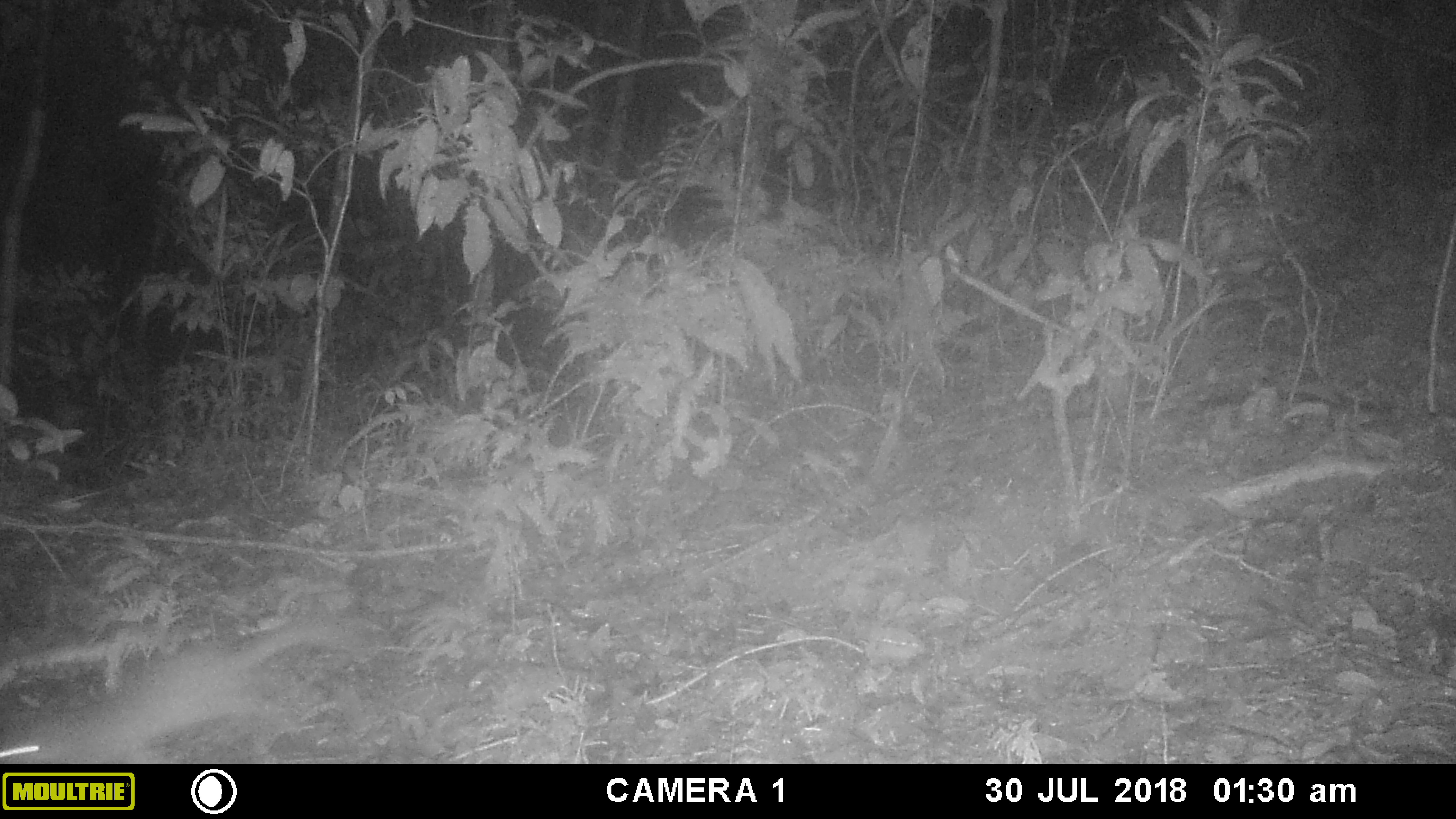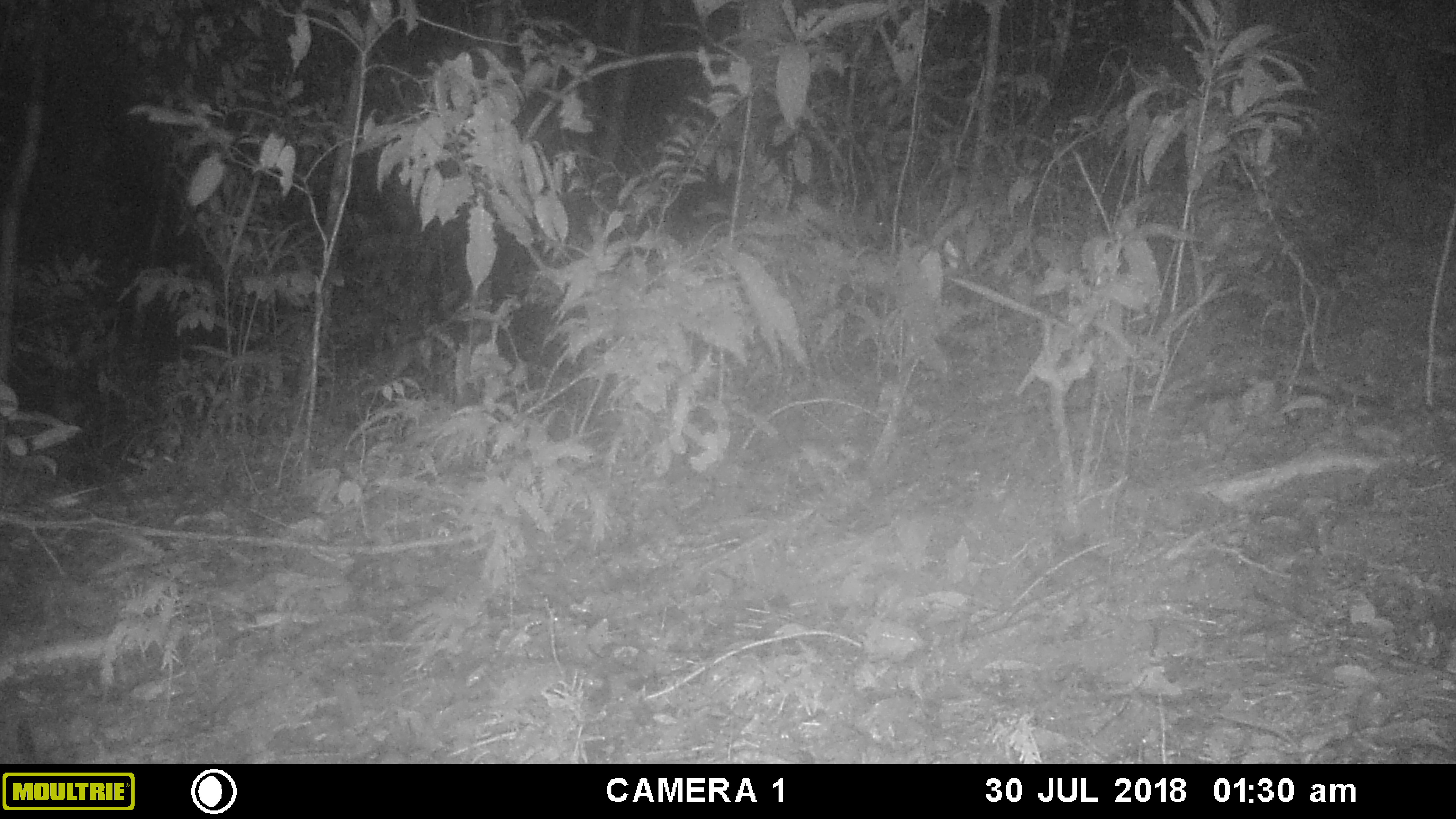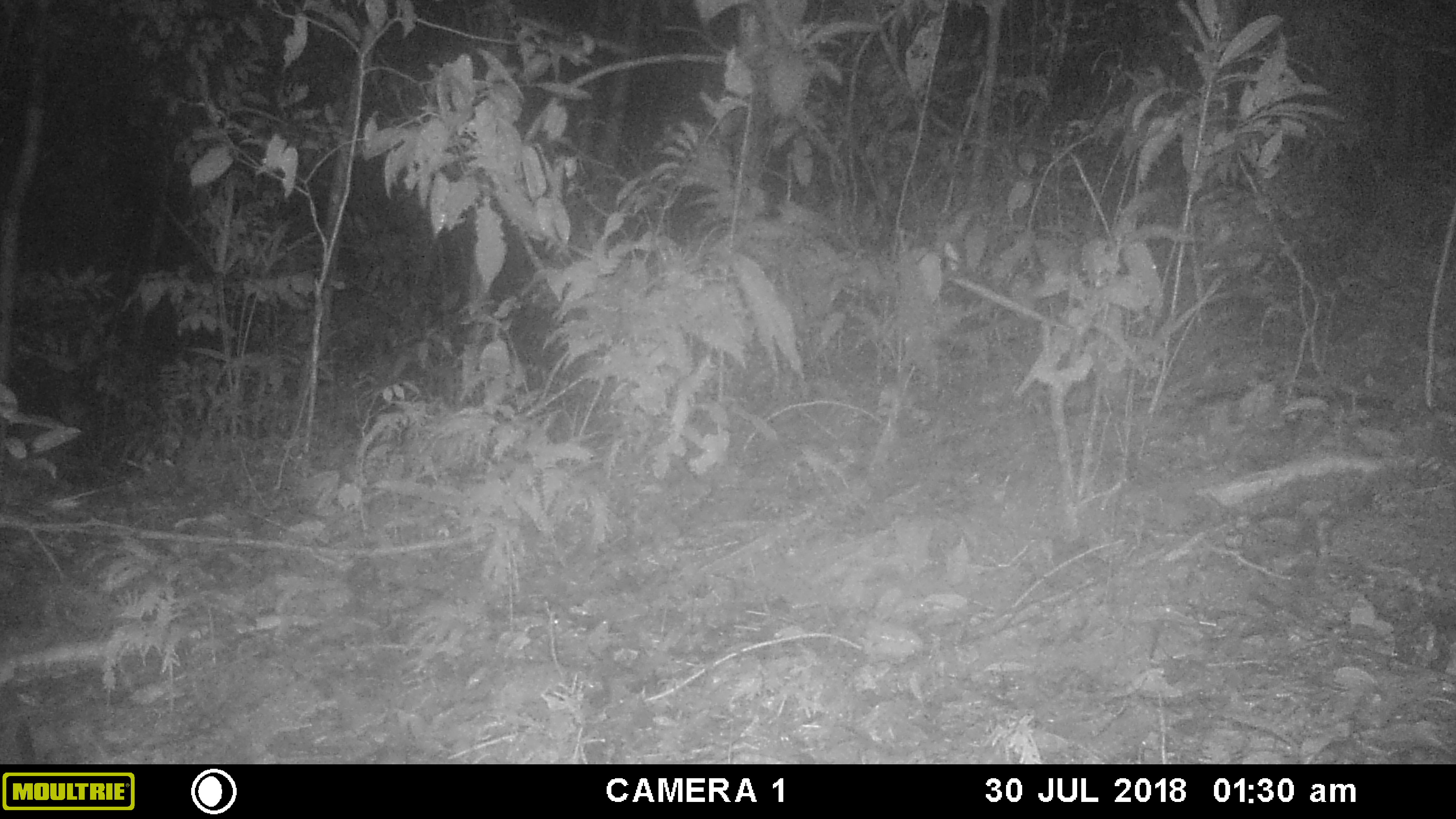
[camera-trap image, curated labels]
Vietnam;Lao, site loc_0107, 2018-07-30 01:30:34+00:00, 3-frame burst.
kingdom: Animalia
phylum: Chordata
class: Mammalia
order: Carnivora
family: Mustelidae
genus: Melogale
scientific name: Melogale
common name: ferret badger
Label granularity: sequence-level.